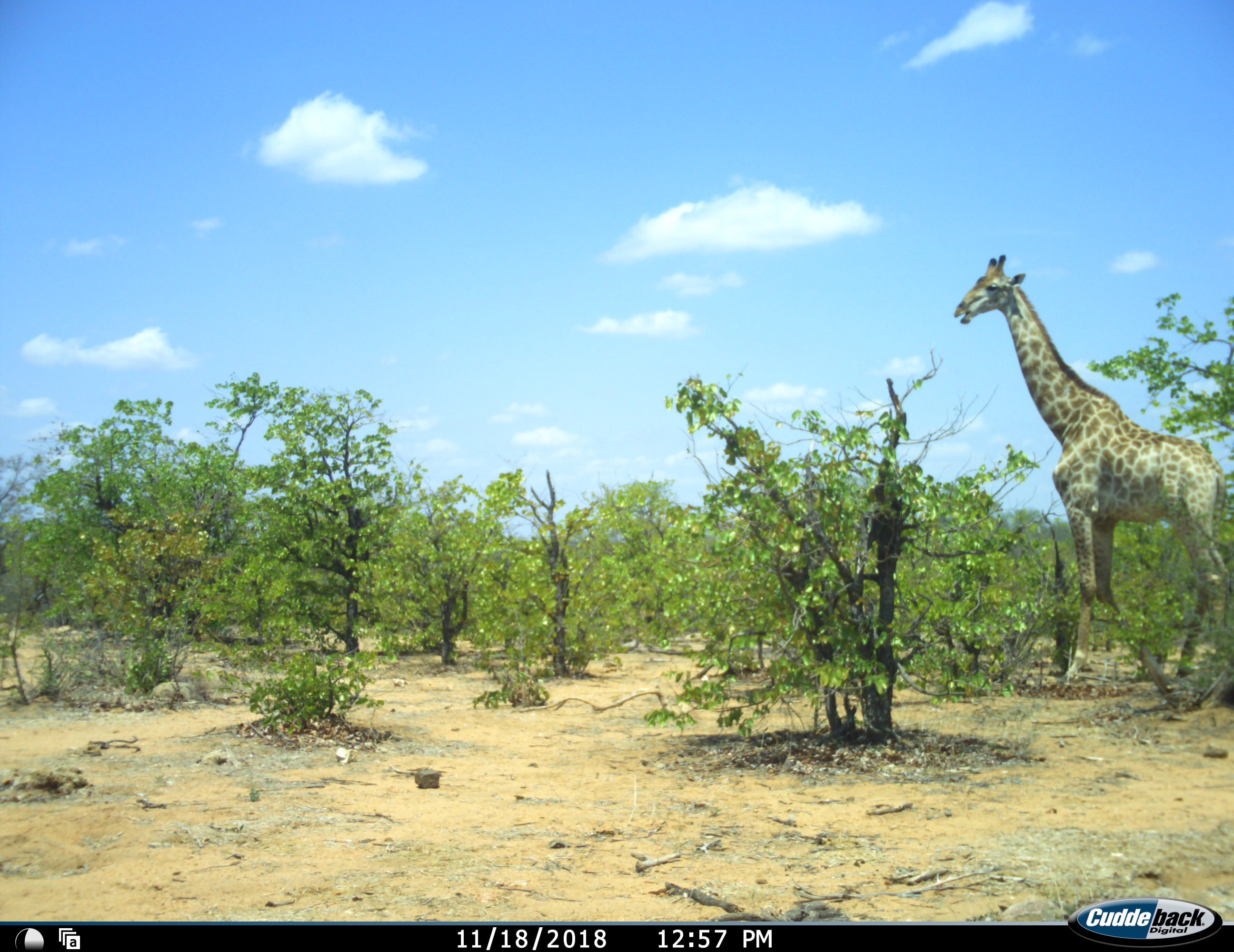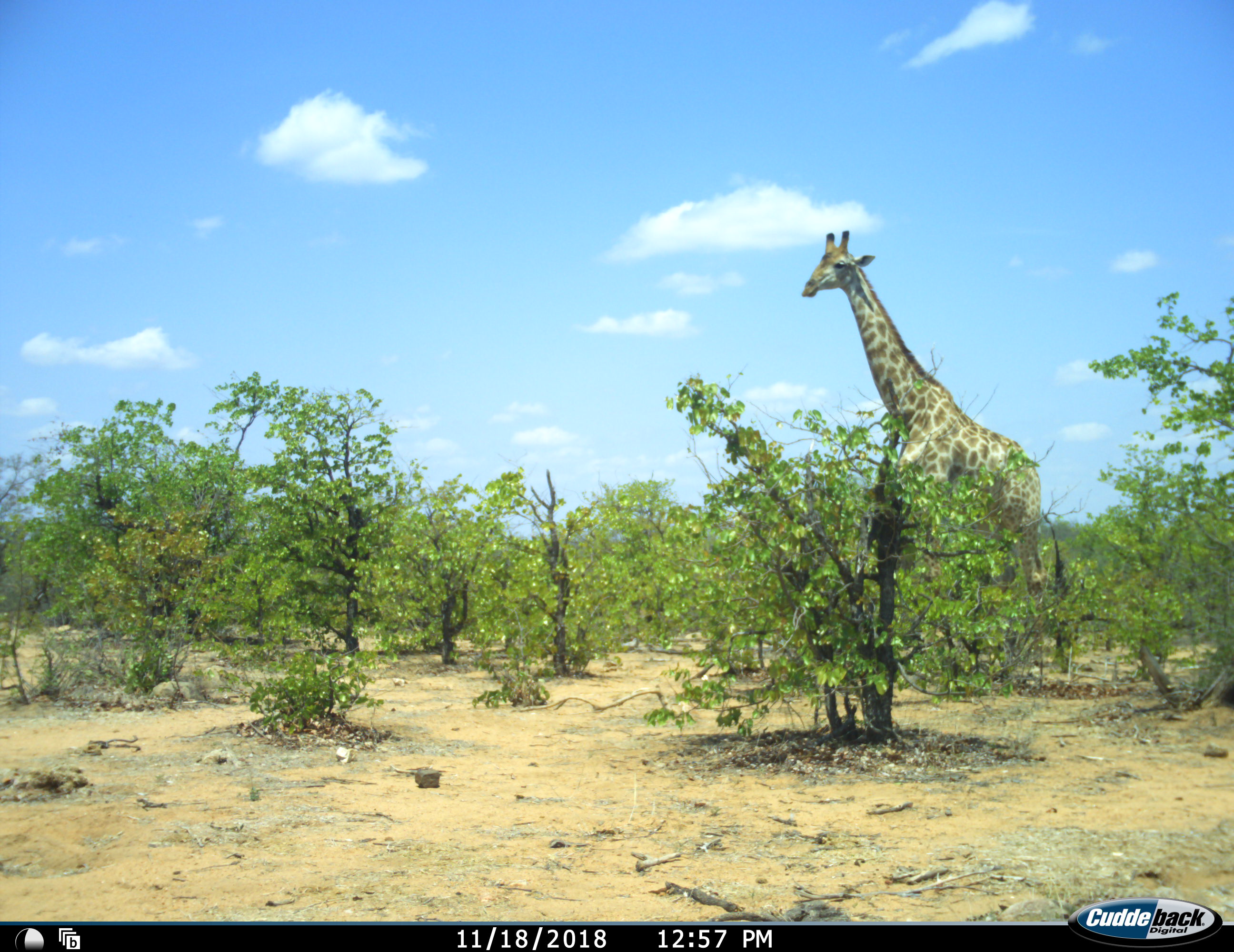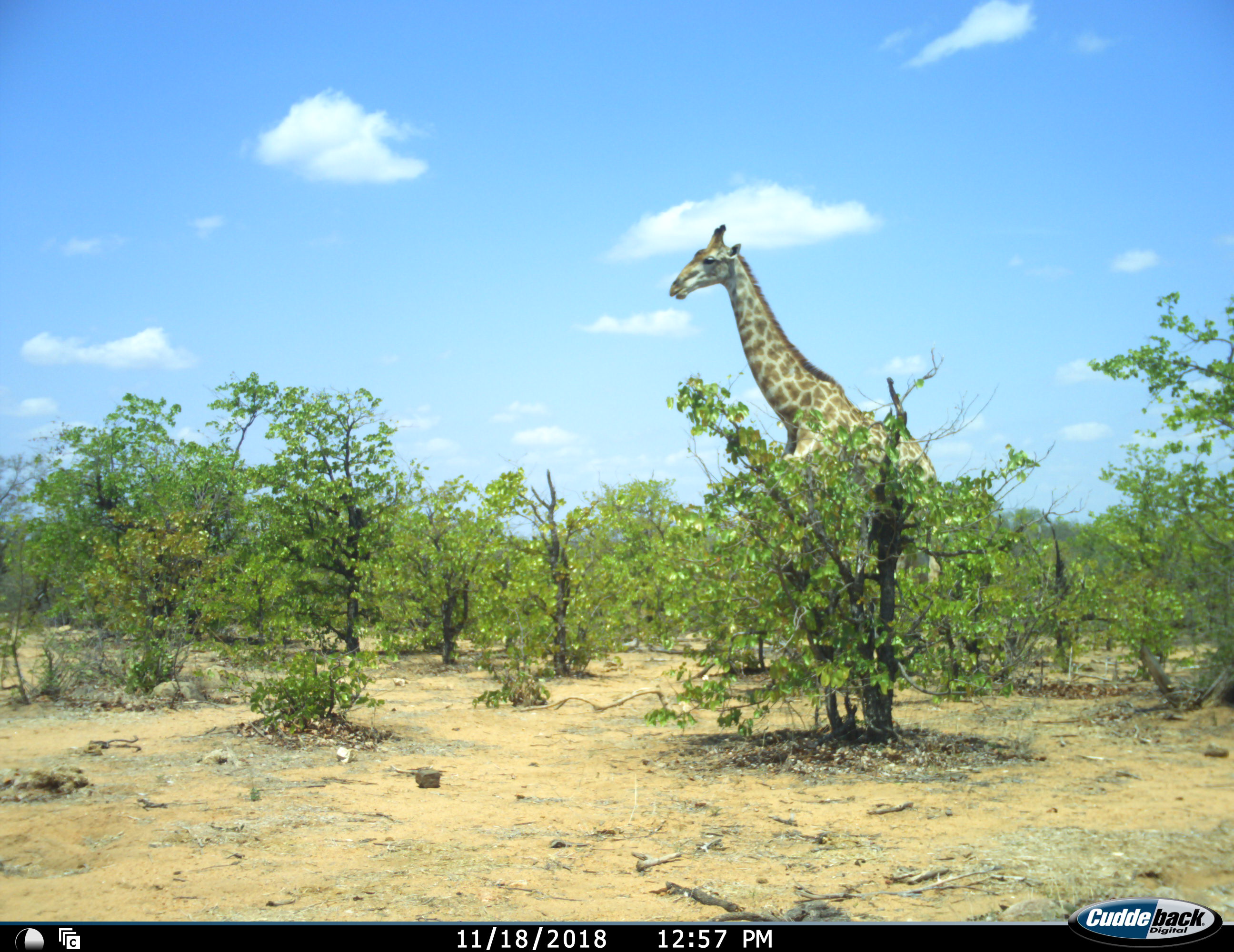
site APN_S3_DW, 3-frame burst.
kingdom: Animalia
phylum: Chordata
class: Mammalia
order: Artiodactyla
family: Giraffidae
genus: Giraffa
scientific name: Giraffa camelopardalis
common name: giraffe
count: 1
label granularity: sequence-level